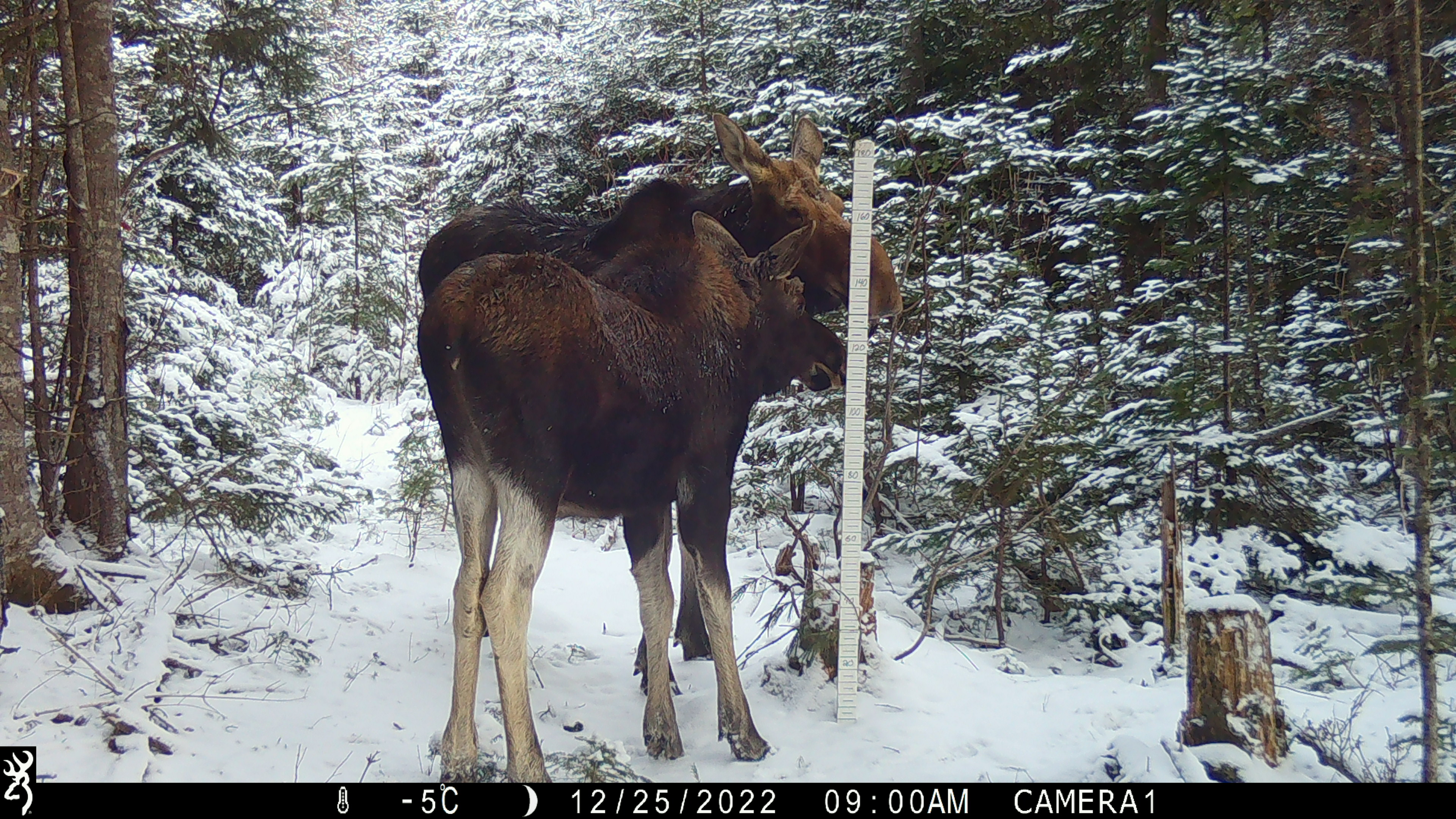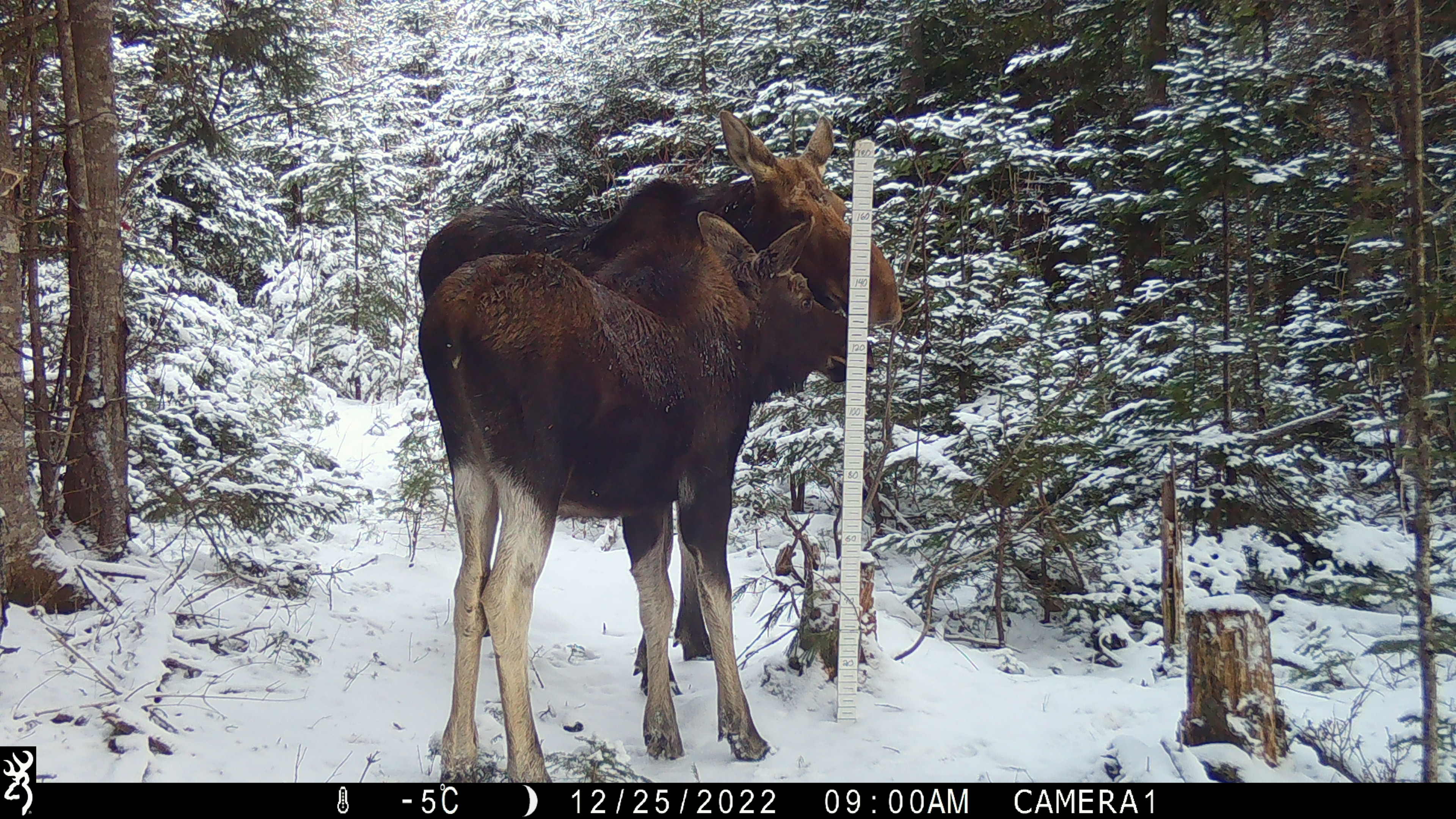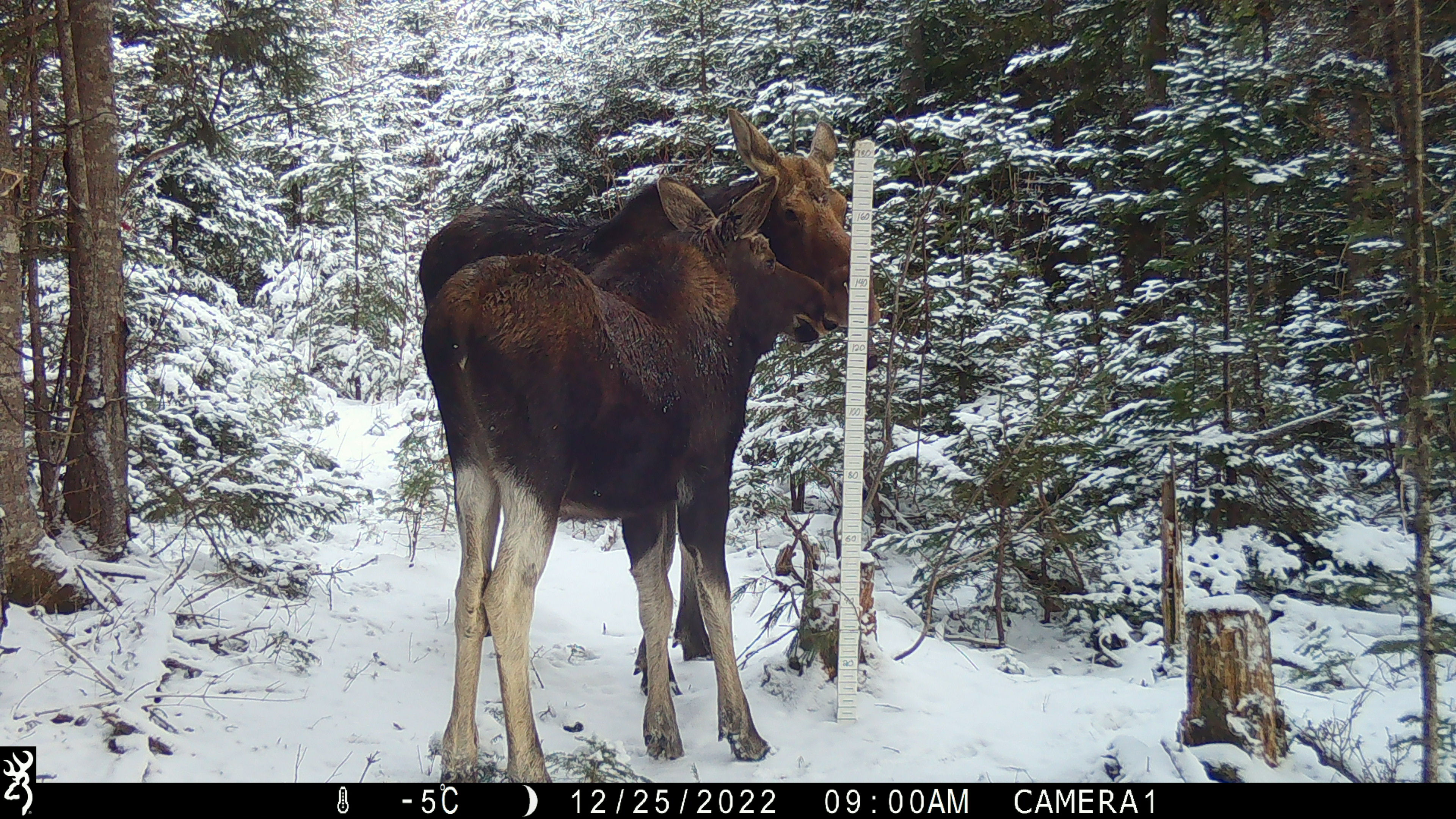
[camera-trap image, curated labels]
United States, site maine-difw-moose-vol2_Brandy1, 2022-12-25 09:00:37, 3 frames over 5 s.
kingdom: Animalia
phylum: Chordata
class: Mammalia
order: Artiodactyla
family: Cervidae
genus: Alces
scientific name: Alces alces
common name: moose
Moose (Alces alces).